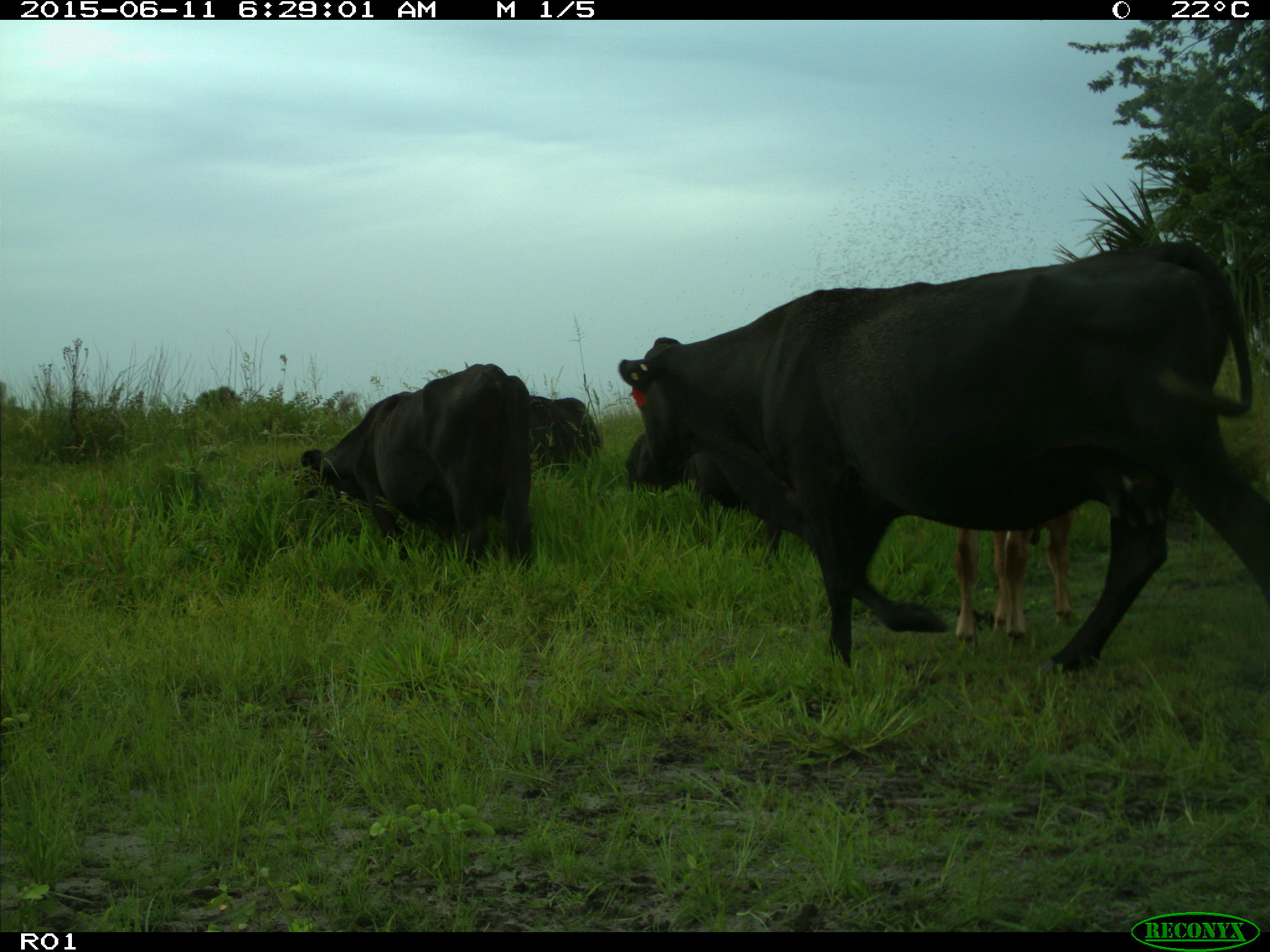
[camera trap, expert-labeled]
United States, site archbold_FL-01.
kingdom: Animalia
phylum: Chordata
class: Mammalia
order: Artiodactyla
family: Bovidae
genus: Bos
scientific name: Bos taurus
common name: domestic cow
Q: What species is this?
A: Bos taurus (domestic cow).